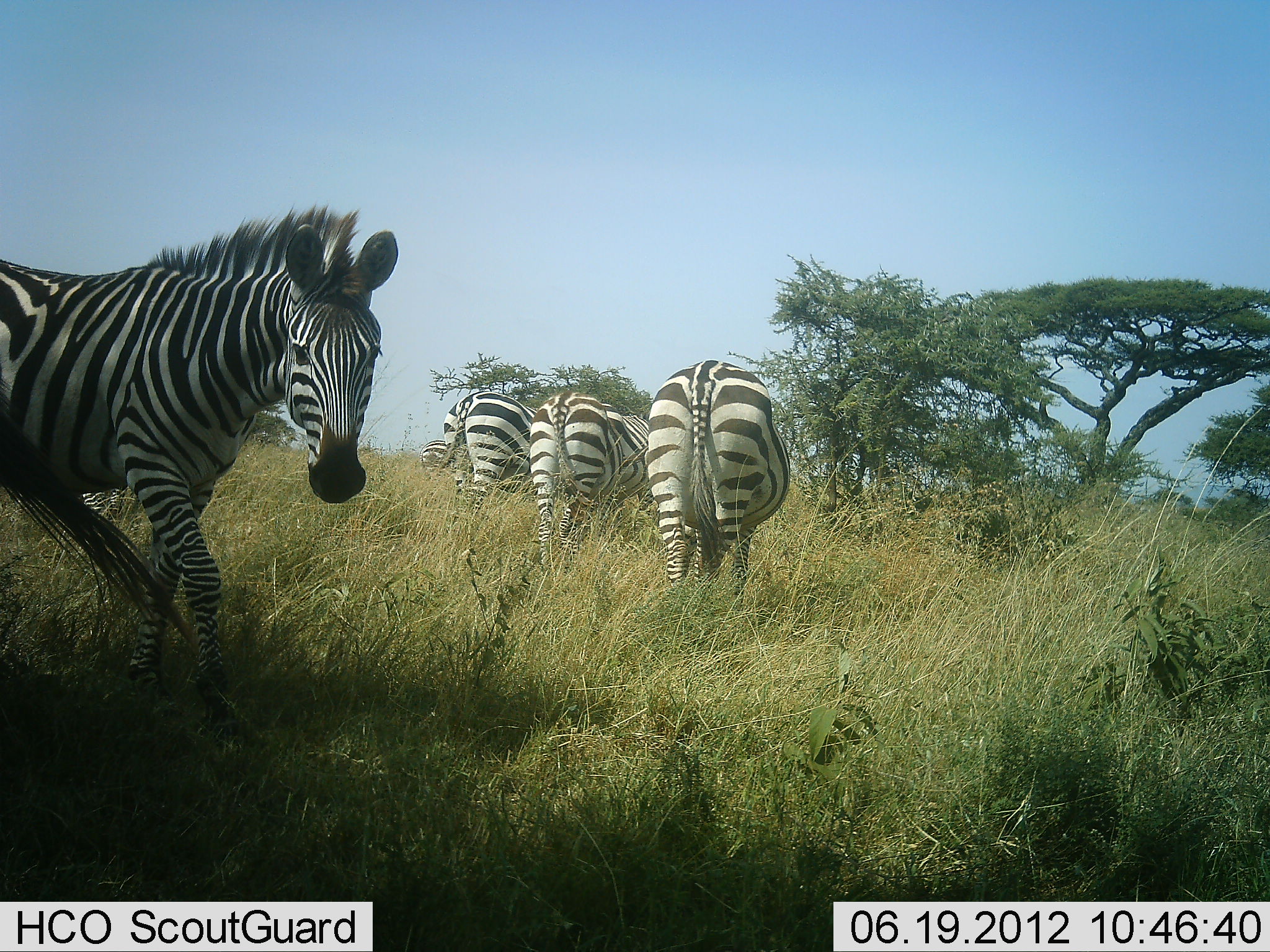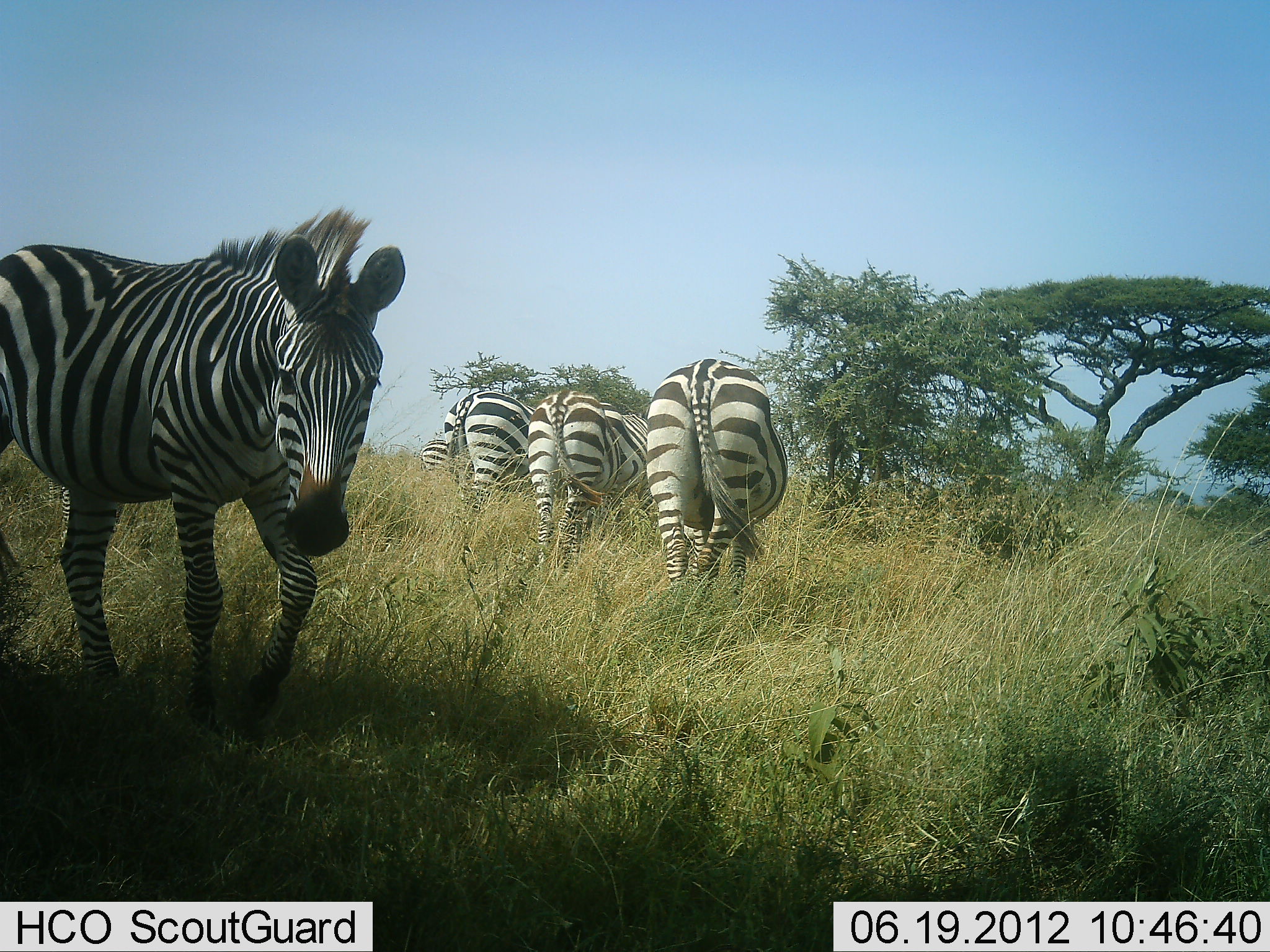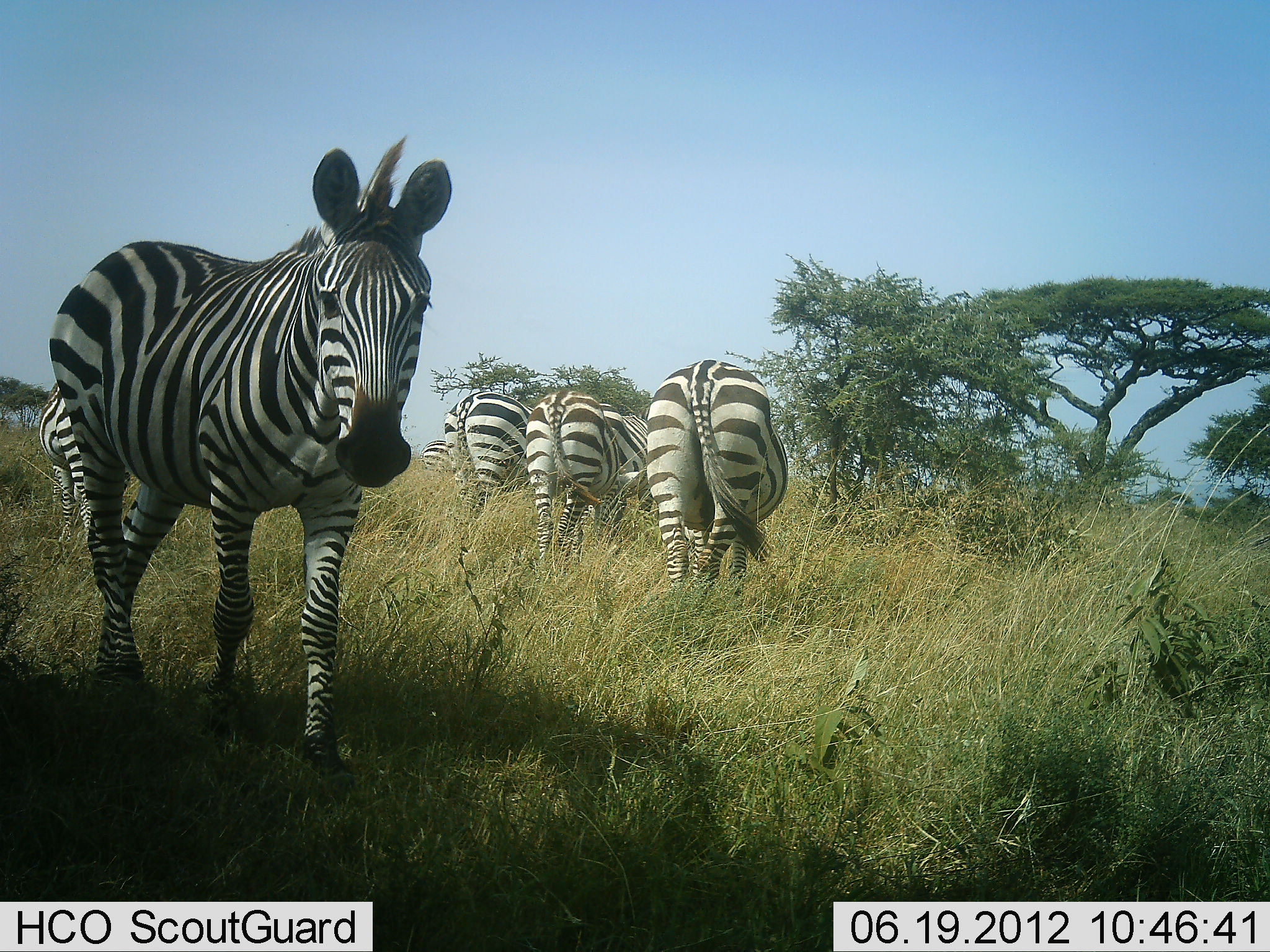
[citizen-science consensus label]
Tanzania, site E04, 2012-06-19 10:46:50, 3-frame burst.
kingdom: Animalia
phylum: Chordata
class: Mammalia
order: Perissodactyla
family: Equidae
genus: Equus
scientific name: Equus quagga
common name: plains zebra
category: zebra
Zebra (plains zebra) (Equus quagga), count 5. Behavior (volunteer vote fractions): standing 40%, resting 0%, moving 70%, interacting 0%. Young present (vote fraction): 0%. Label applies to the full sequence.